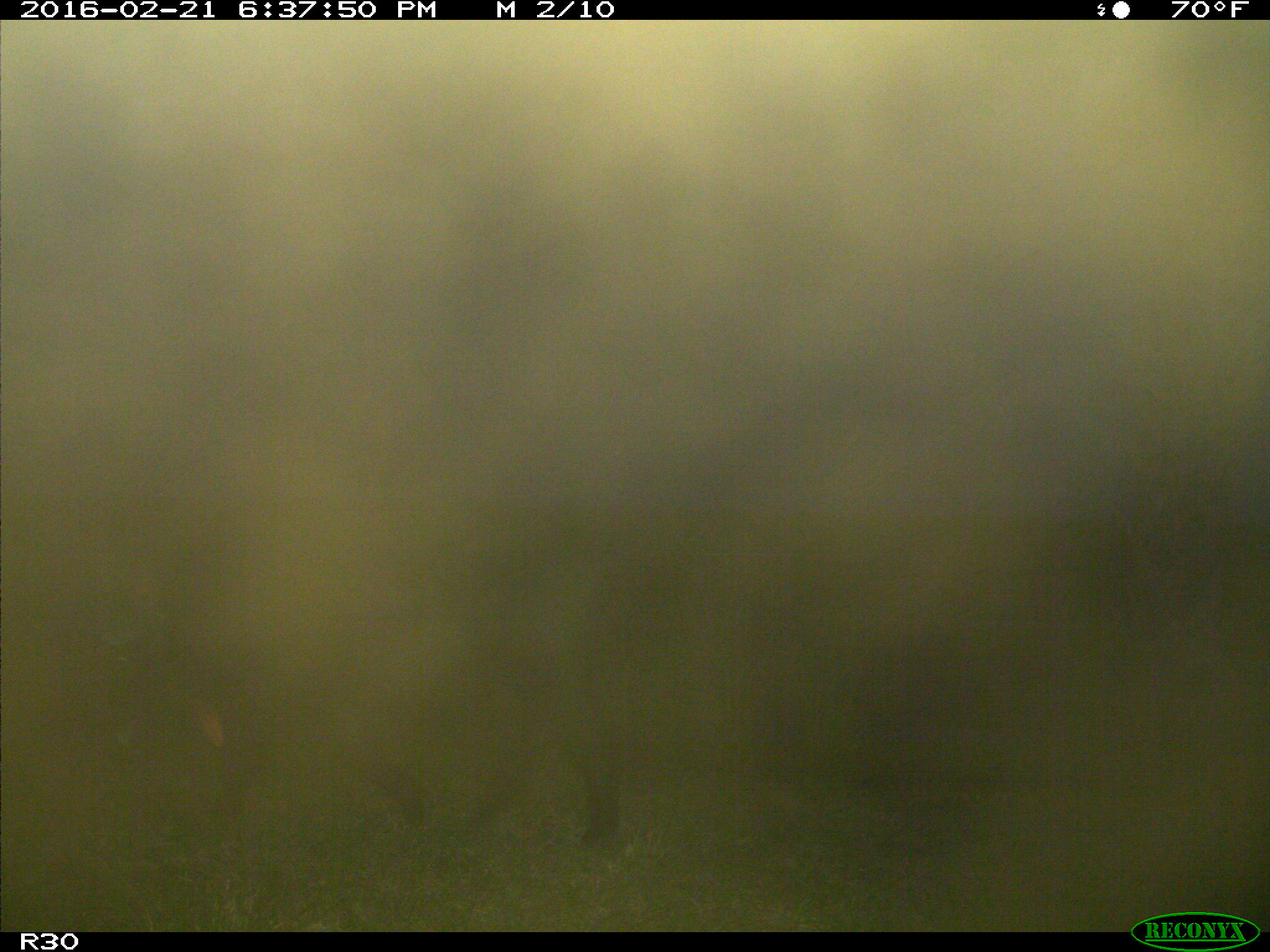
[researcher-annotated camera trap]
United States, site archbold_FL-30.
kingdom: Animalia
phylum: Chordata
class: Mammalia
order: Artiodactyla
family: Suidae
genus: Sus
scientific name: Sus scrofa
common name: wild boar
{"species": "Sus scrofa (wild boar)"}